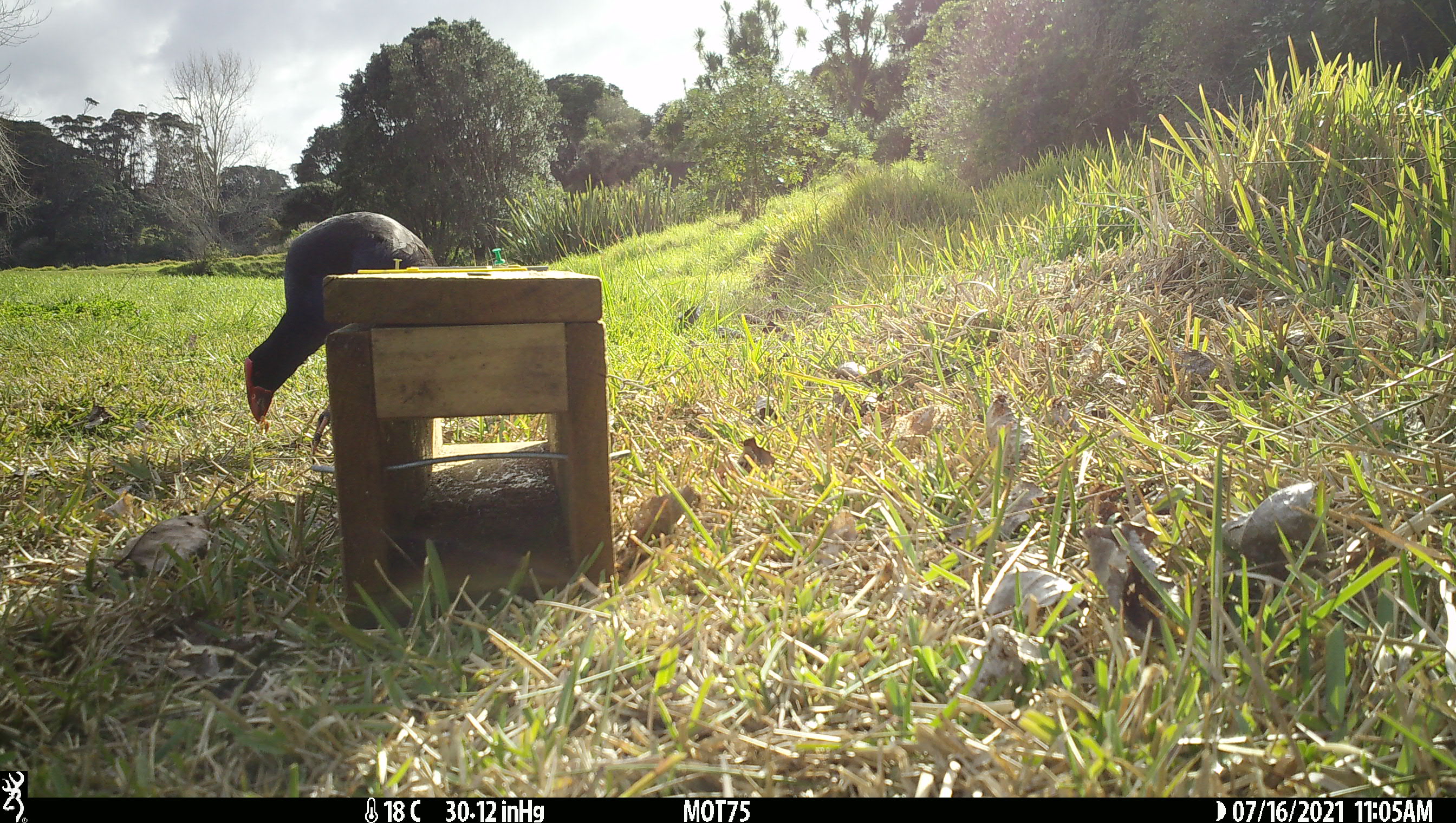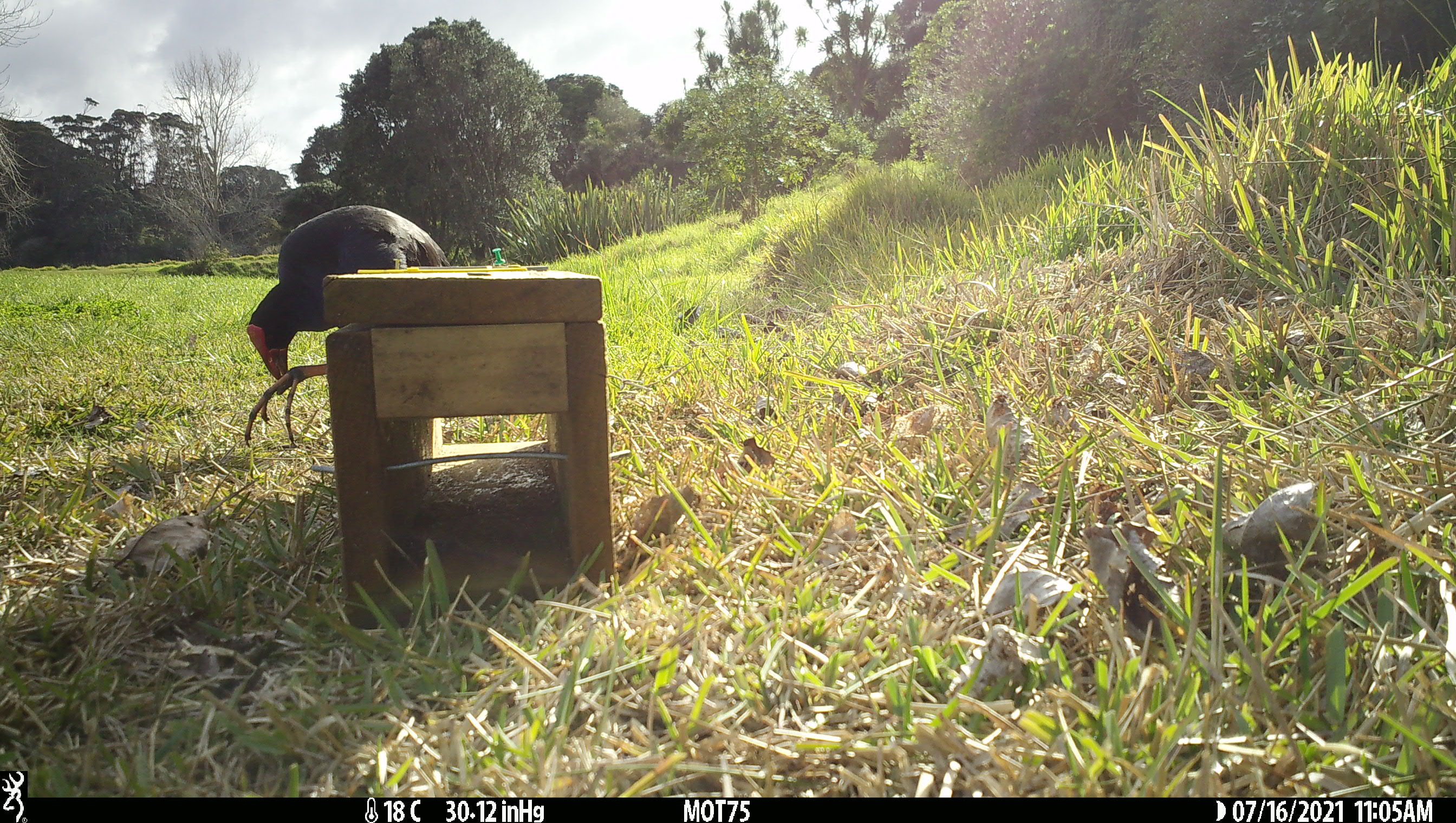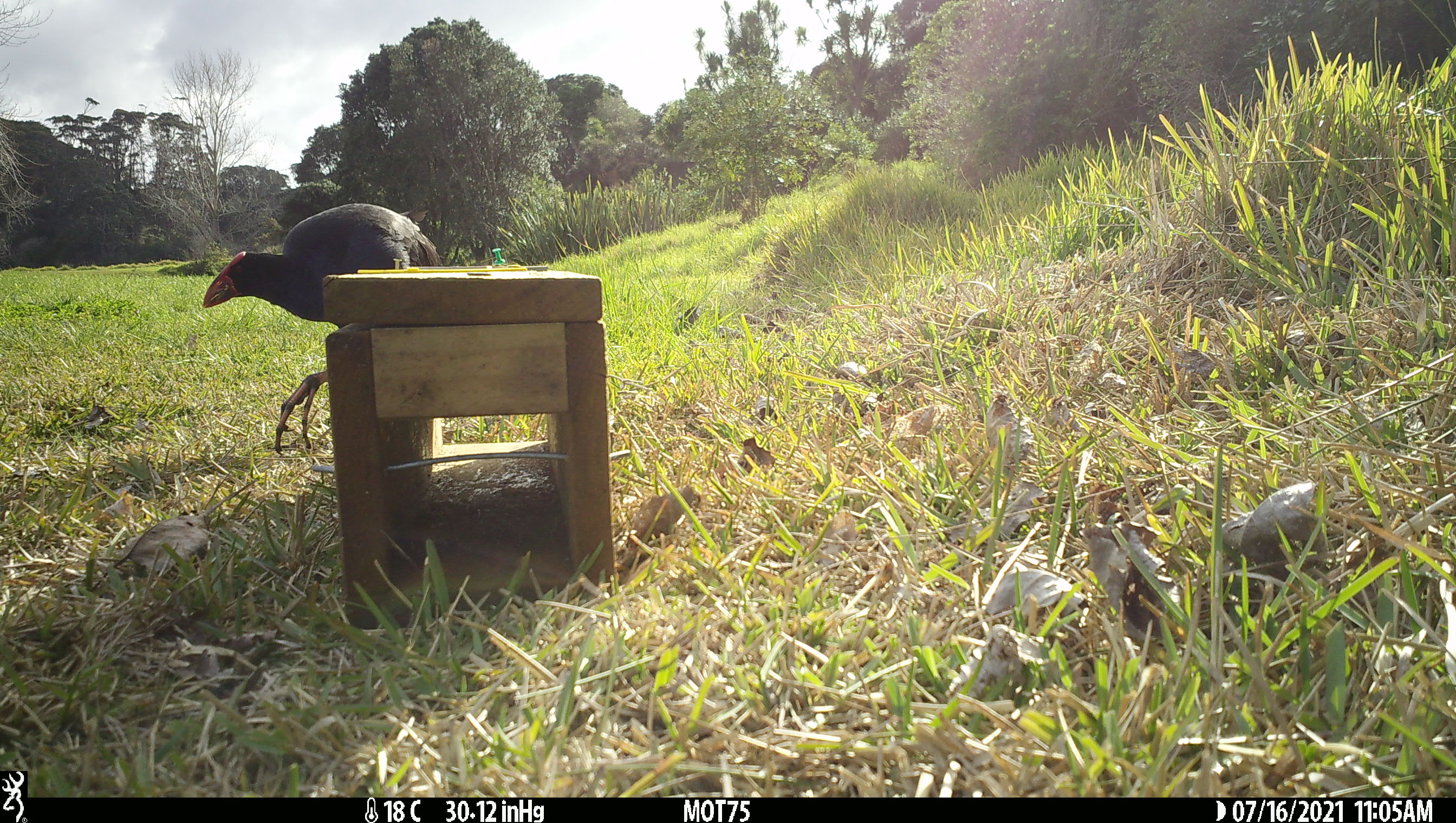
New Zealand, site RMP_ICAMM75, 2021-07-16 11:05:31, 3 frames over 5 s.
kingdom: Animalia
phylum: Chordata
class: Aves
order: Gruiformes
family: Rallidae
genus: Porphyrio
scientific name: Porphyrio melanotus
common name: australasian swamphen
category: pukeko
Pukeko (australasian swamphen) (Porphyrio melanotus).